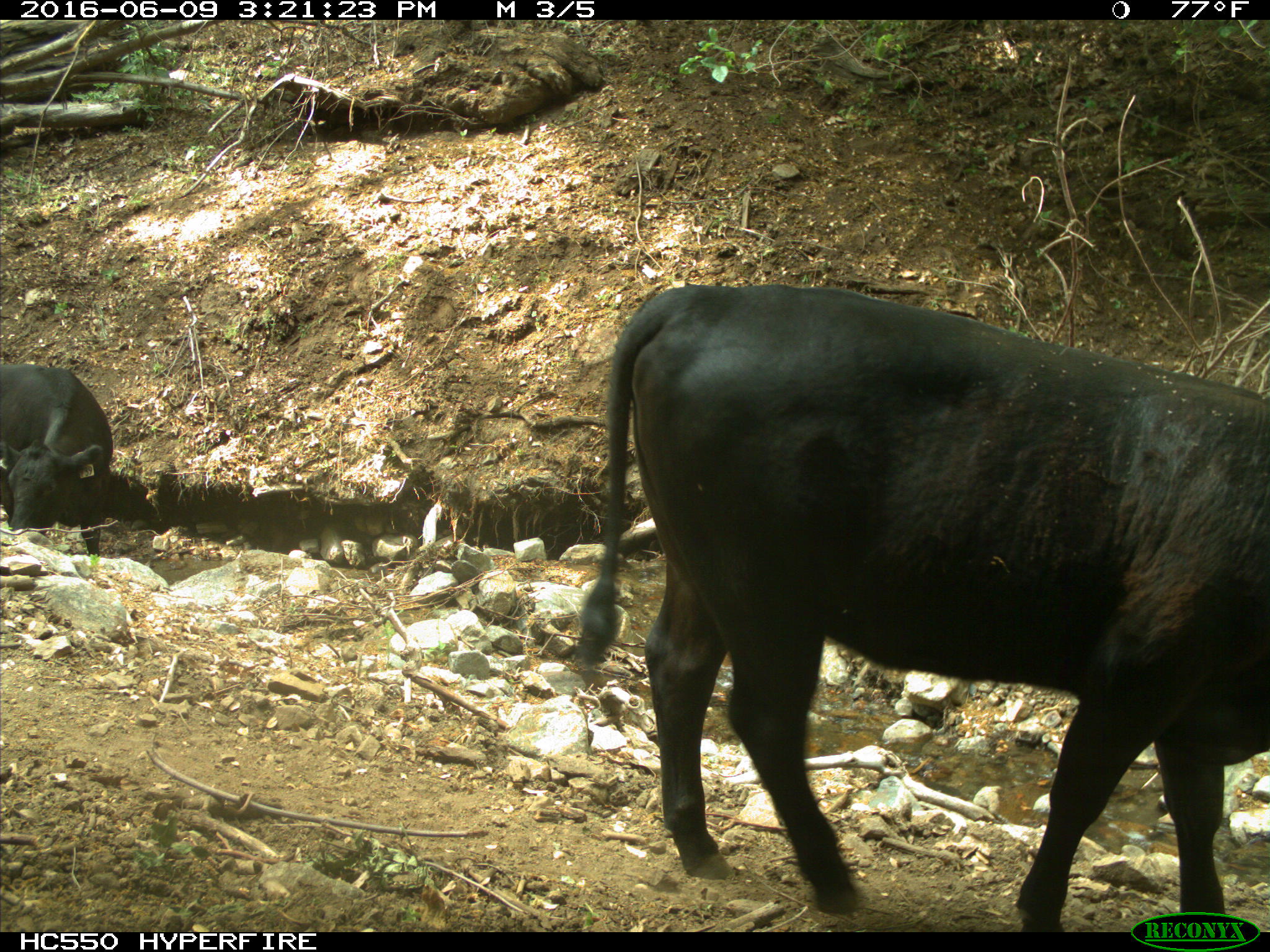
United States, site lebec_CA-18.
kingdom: Animalia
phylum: Chordata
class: Mammalia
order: Artiodactyla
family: Bovidae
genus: Bos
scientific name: Bos taurus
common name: domestic cow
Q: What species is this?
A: Bos taurus (domestic cow).